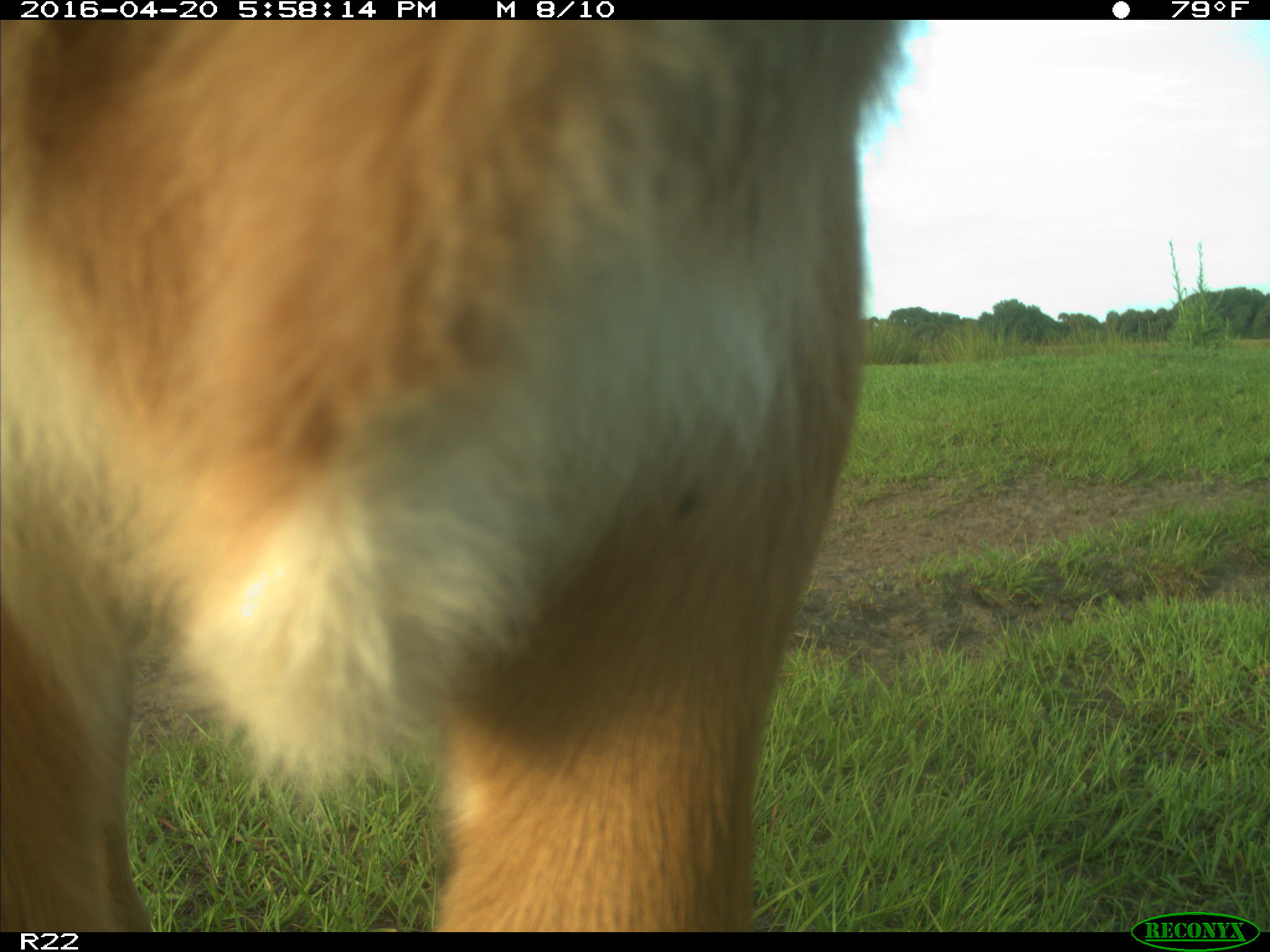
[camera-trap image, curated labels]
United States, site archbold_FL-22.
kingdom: Animalia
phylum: Chordata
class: Mammalia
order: Artiodactyla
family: Bovidae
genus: Bos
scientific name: Bos taurus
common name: domestic cow